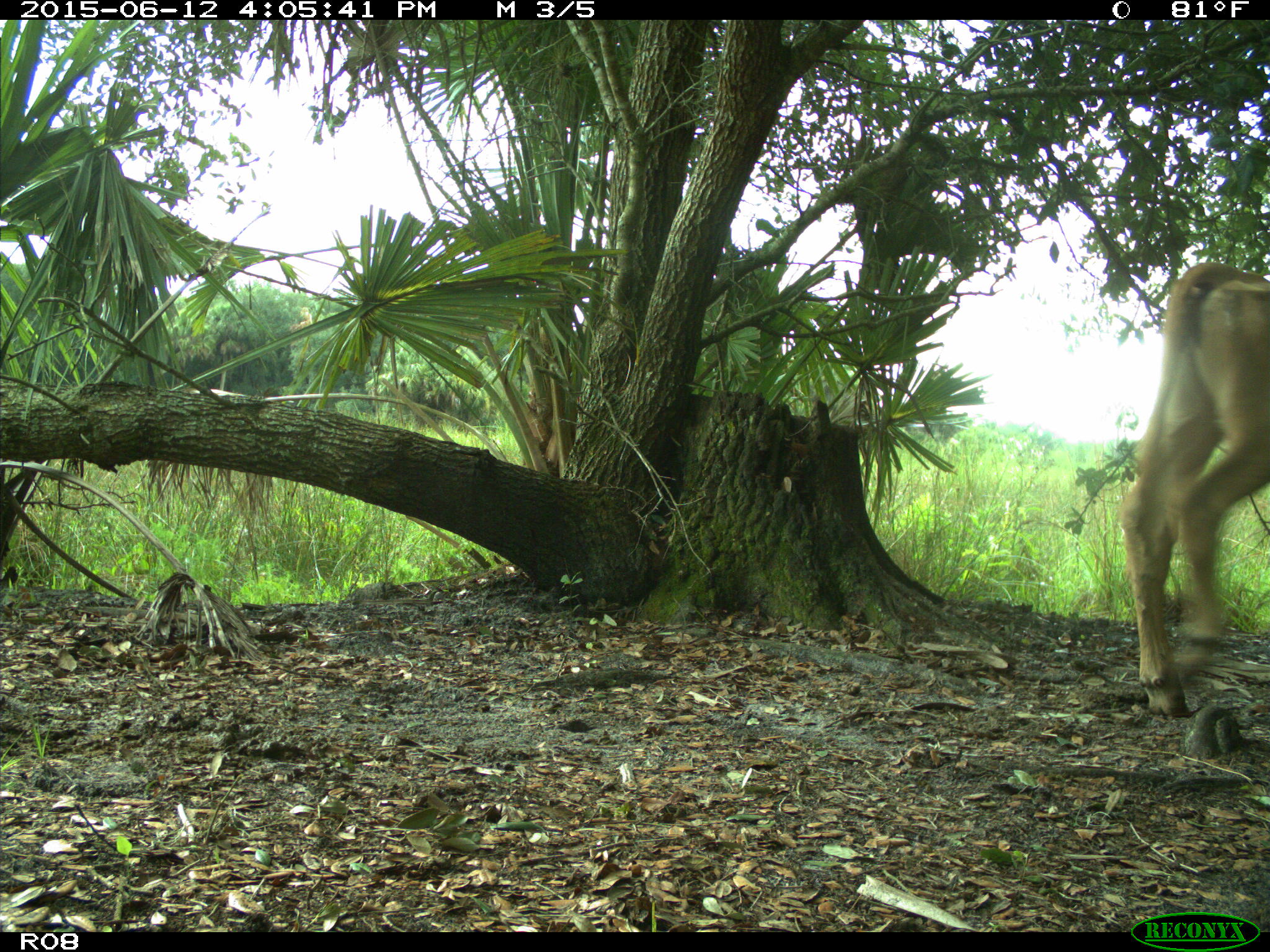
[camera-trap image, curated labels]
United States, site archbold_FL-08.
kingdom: Animalia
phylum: Chordata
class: Mammalia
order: Artiodactyla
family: Bovidae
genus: Bos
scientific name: Bos taurus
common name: domestic cow